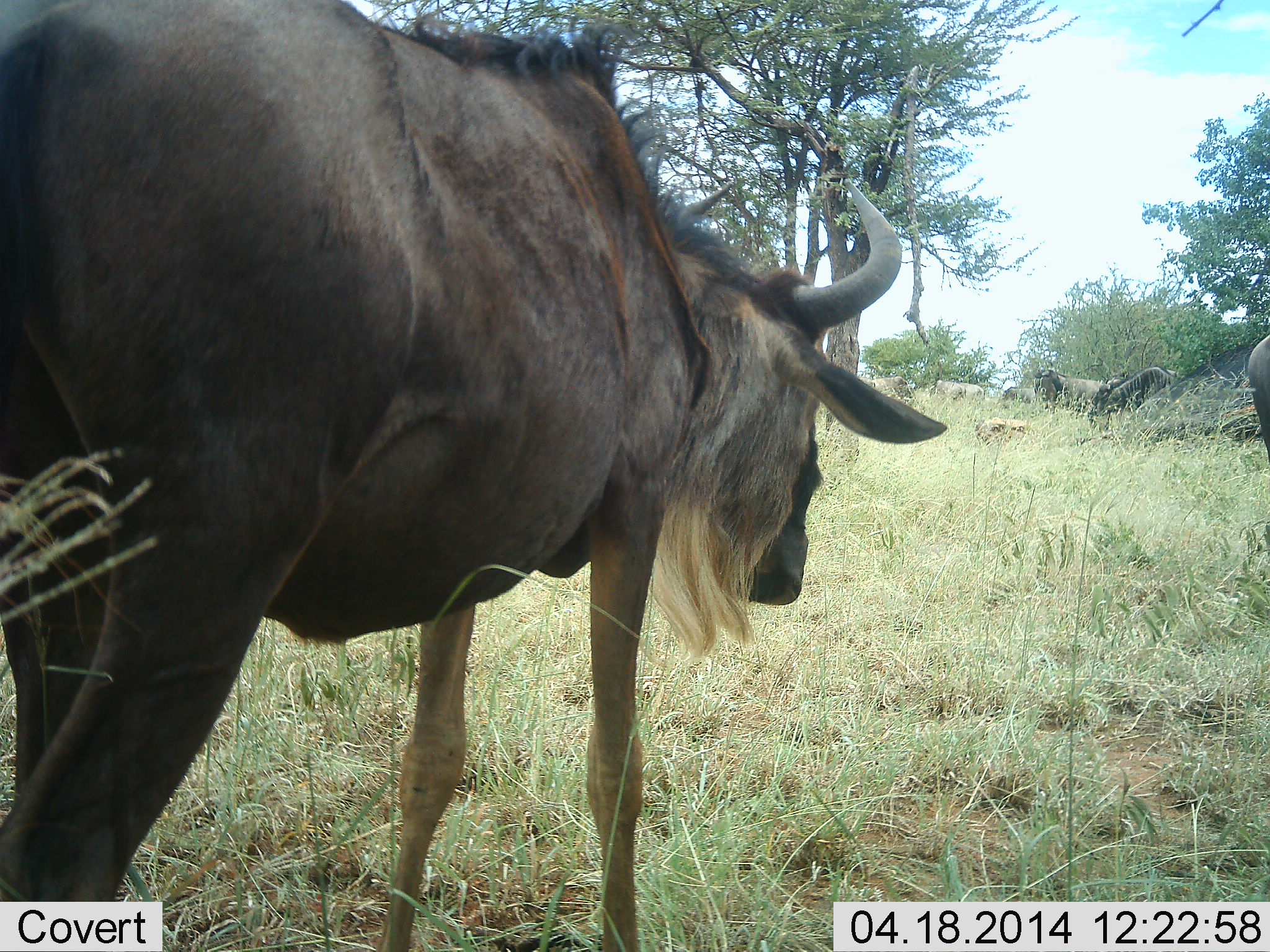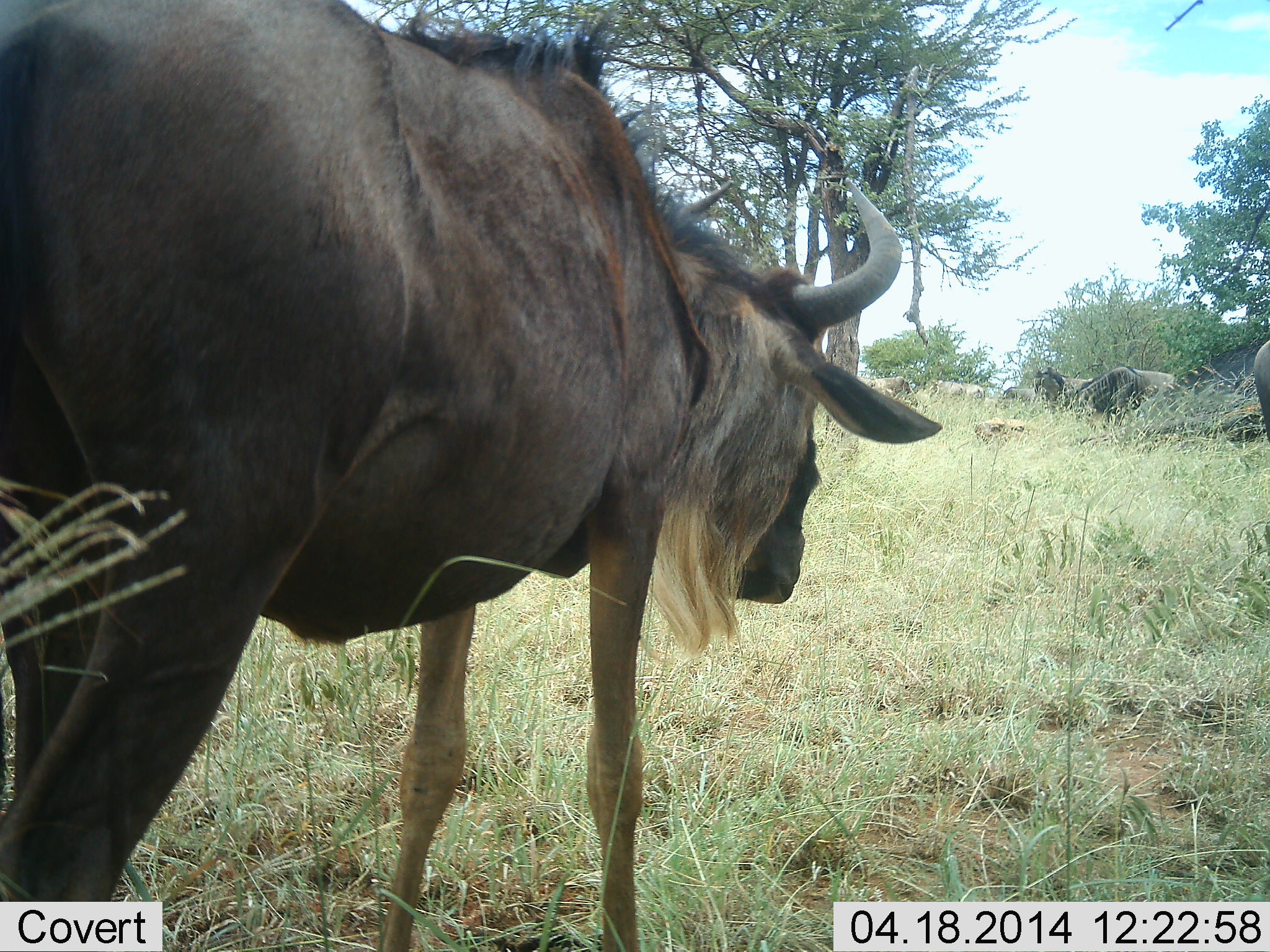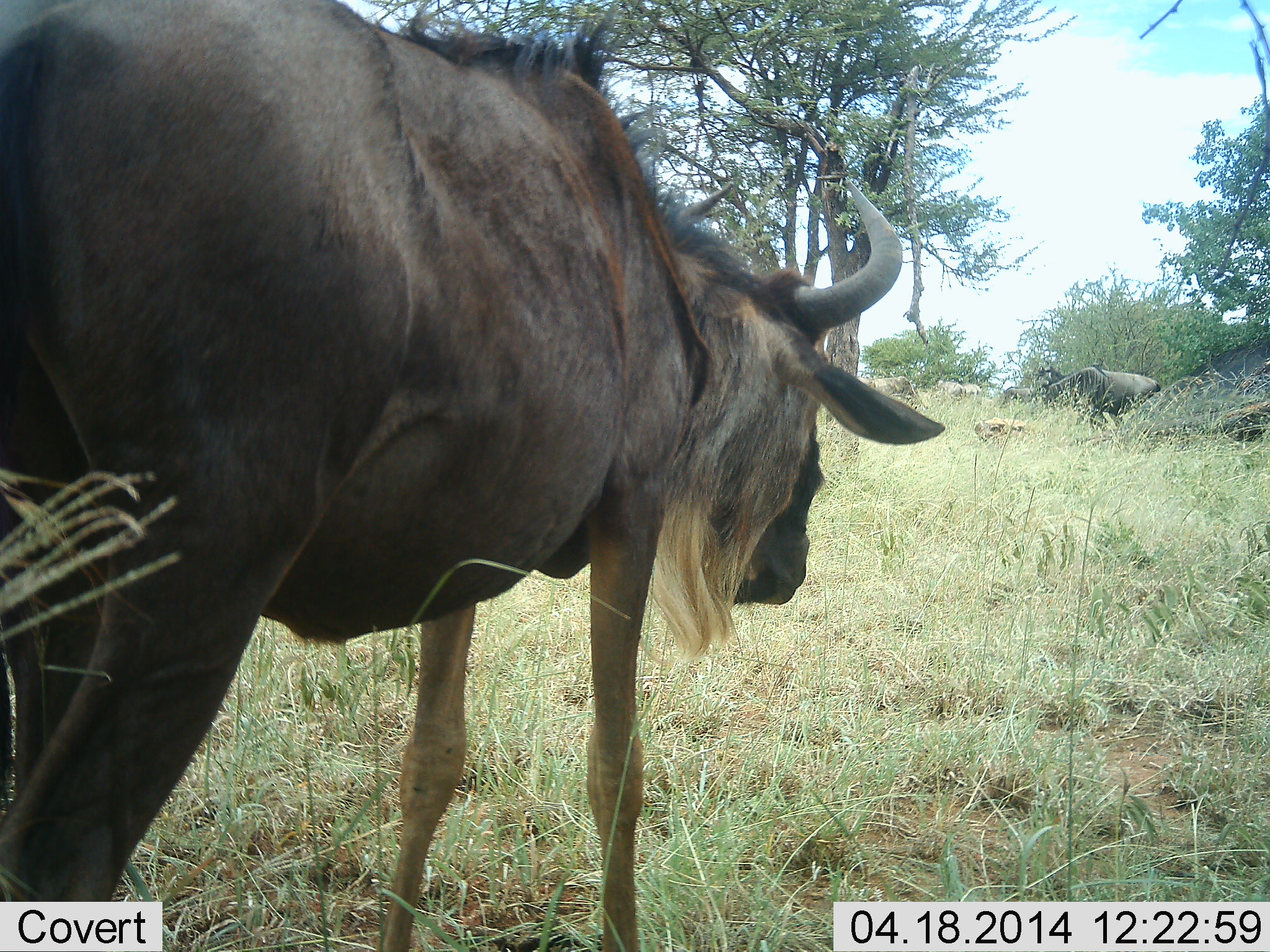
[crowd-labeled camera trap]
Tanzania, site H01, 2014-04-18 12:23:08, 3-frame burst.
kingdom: Animalia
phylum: Chordata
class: Mammalia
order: Artiodactyla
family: Bovidae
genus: Connochaetes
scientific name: Connochaetes taurinus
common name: blue wildebeest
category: wildebeest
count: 5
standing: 60%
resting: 30%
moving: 40%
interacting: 0%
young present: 0%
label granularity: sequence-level